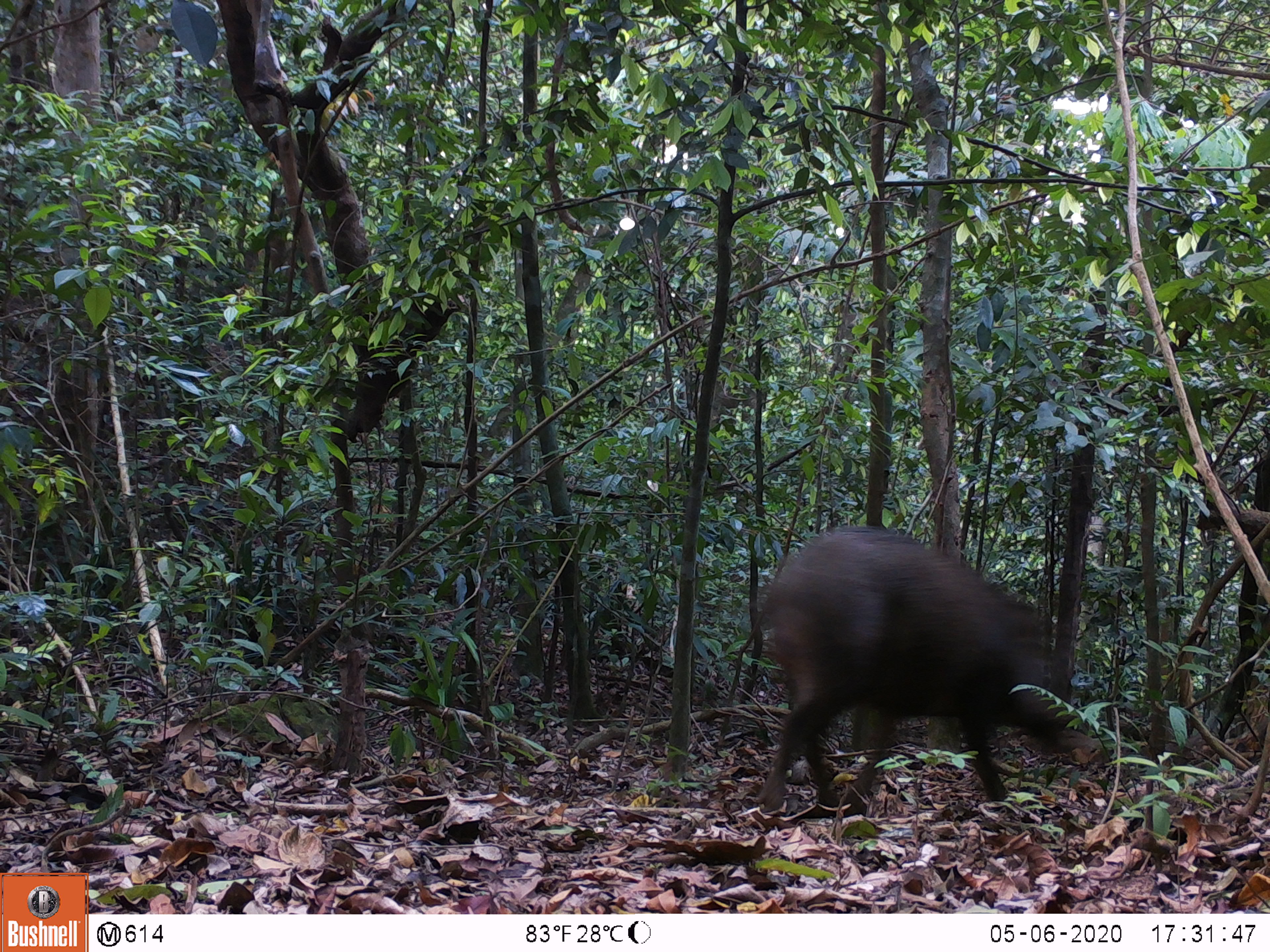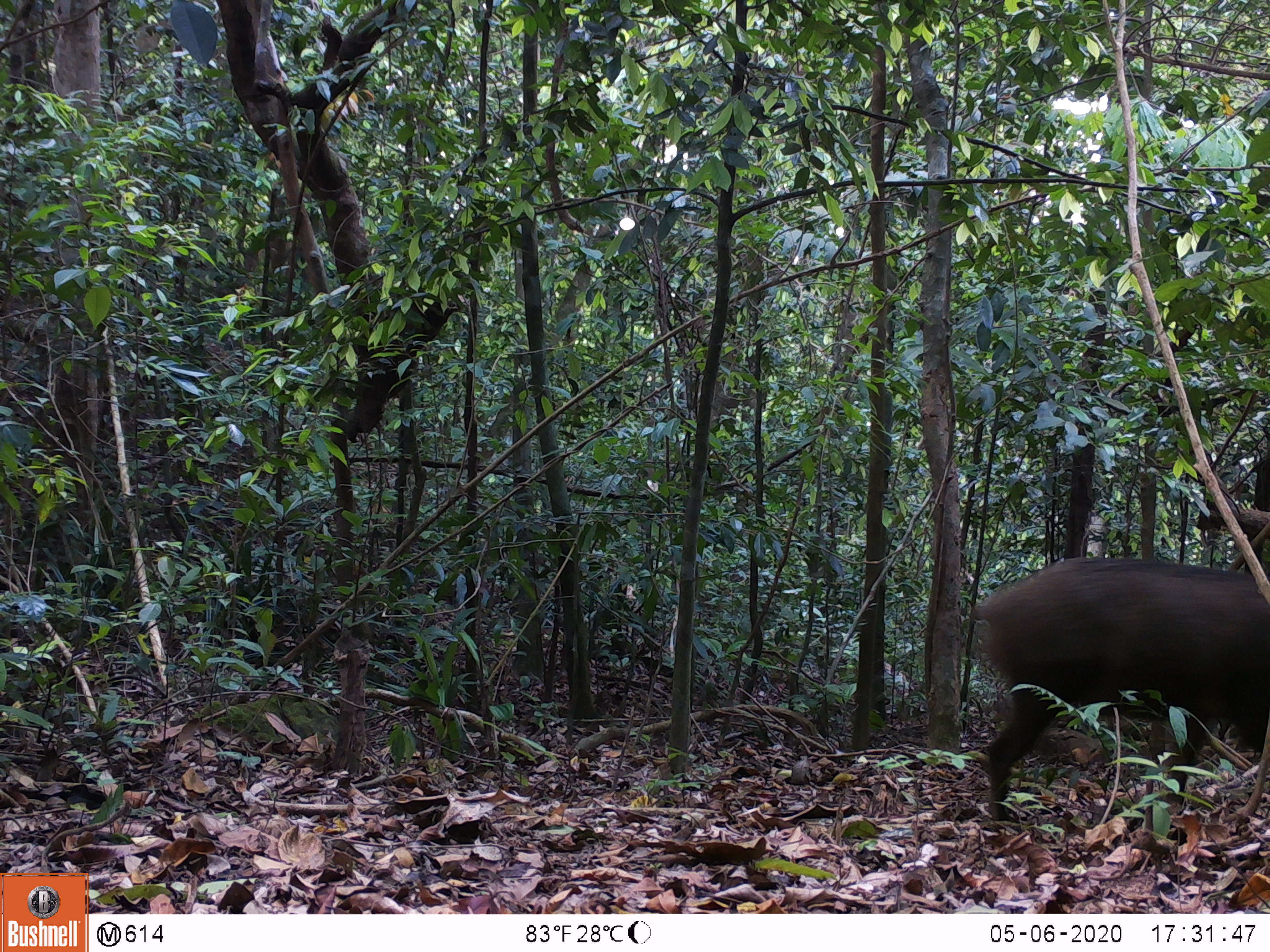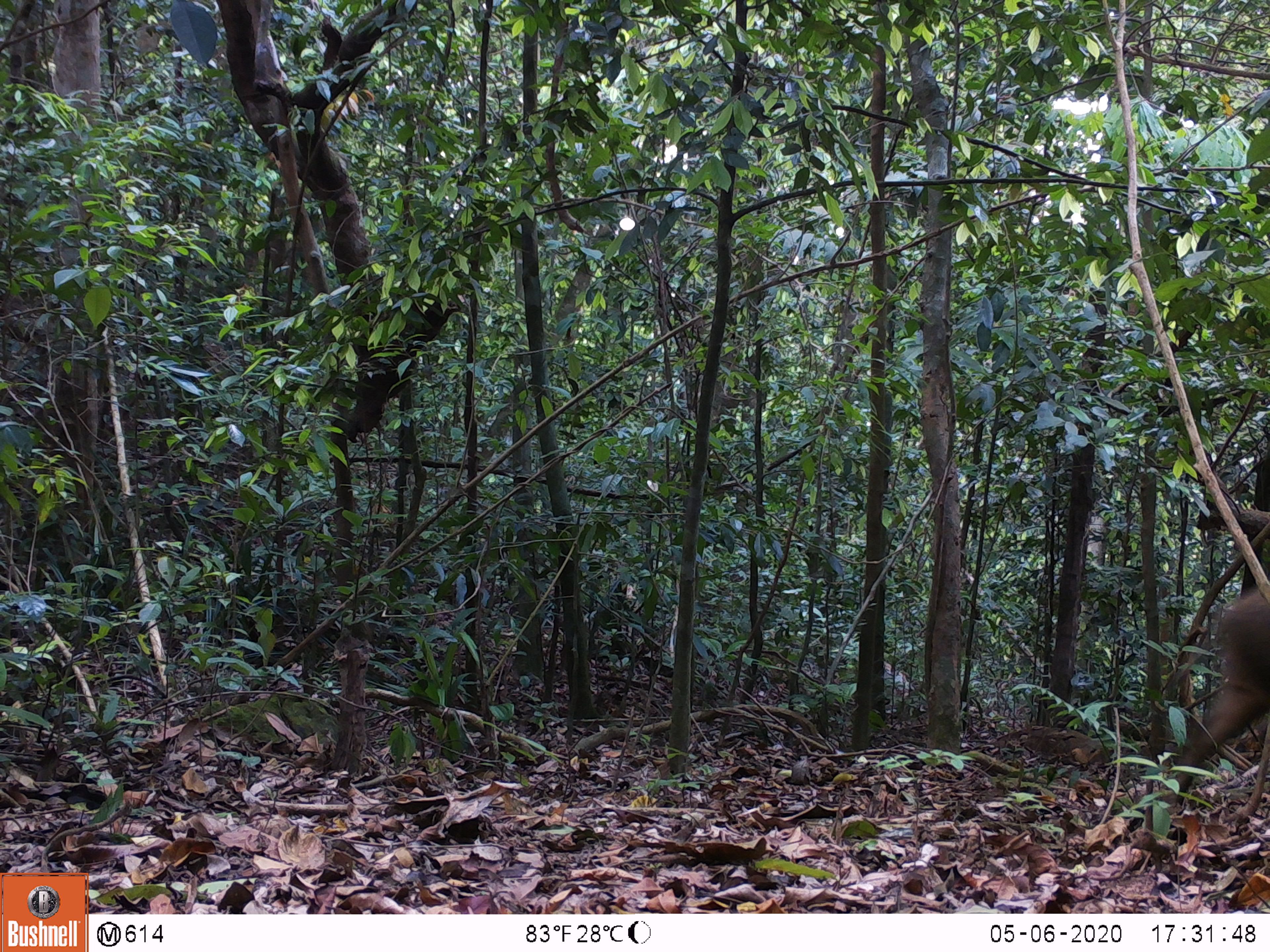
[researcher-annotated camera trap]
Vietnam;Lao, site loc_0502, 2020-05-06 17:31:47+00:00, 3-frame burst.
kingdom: Animalia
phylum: Chordata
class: Mammalia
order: Artiodactyla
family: Suidae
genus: Sus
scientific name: Sus scrofa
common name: eurasian wild pig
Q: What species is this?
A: Eurasian wild pig (Sus scrofa).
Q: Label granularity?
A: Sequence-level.